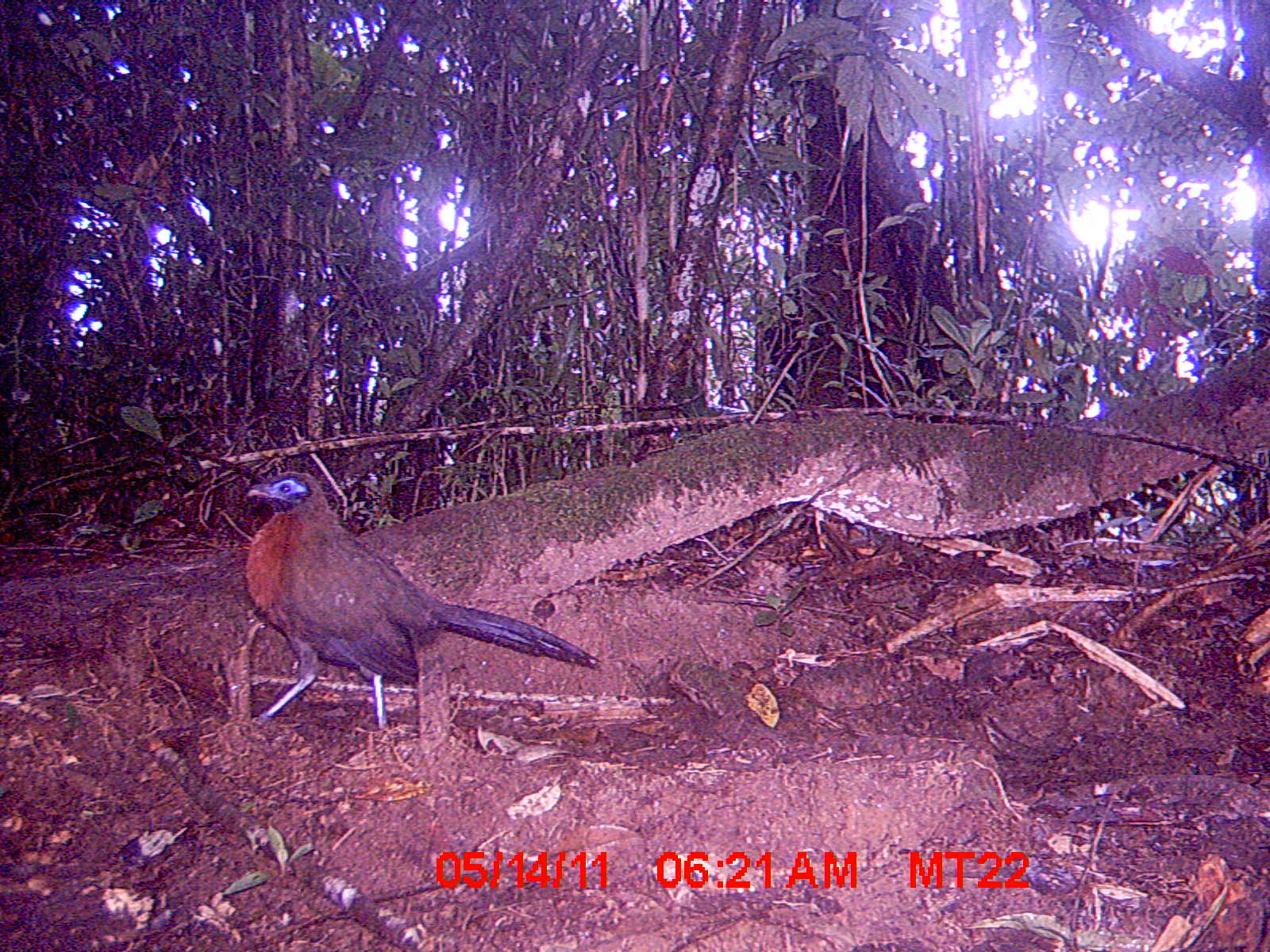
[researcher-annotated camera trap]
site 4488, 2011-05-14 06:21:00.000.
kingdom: Animalia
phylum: Chordata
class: Aves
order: Cuculiformes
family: Cuculidae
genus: Coua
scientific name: Coua serriana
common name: red-breasted coua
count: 1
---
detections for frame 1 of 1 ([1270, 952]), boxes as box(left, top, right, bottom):
coua serriana: box(242, 469, 598, 734)